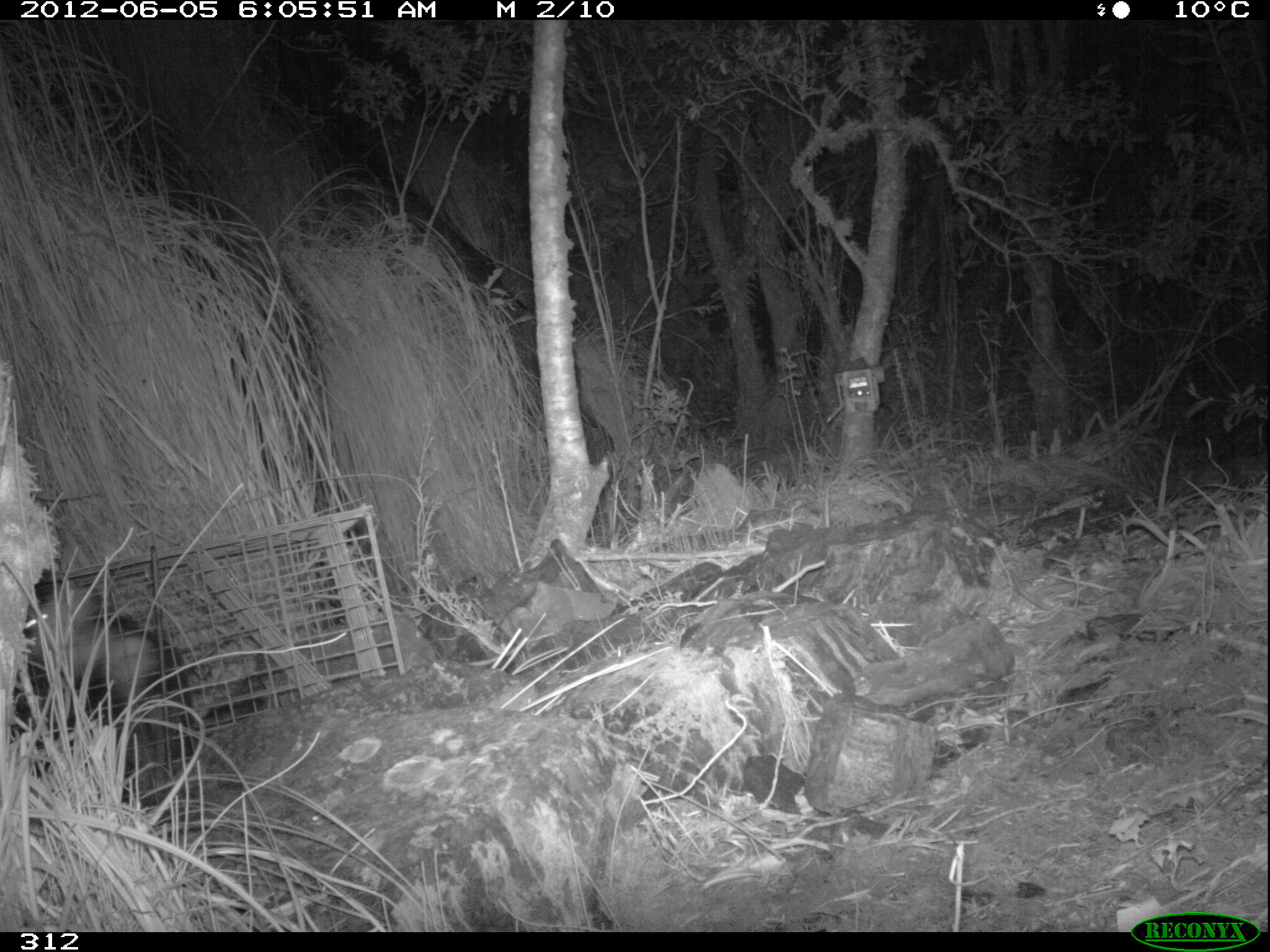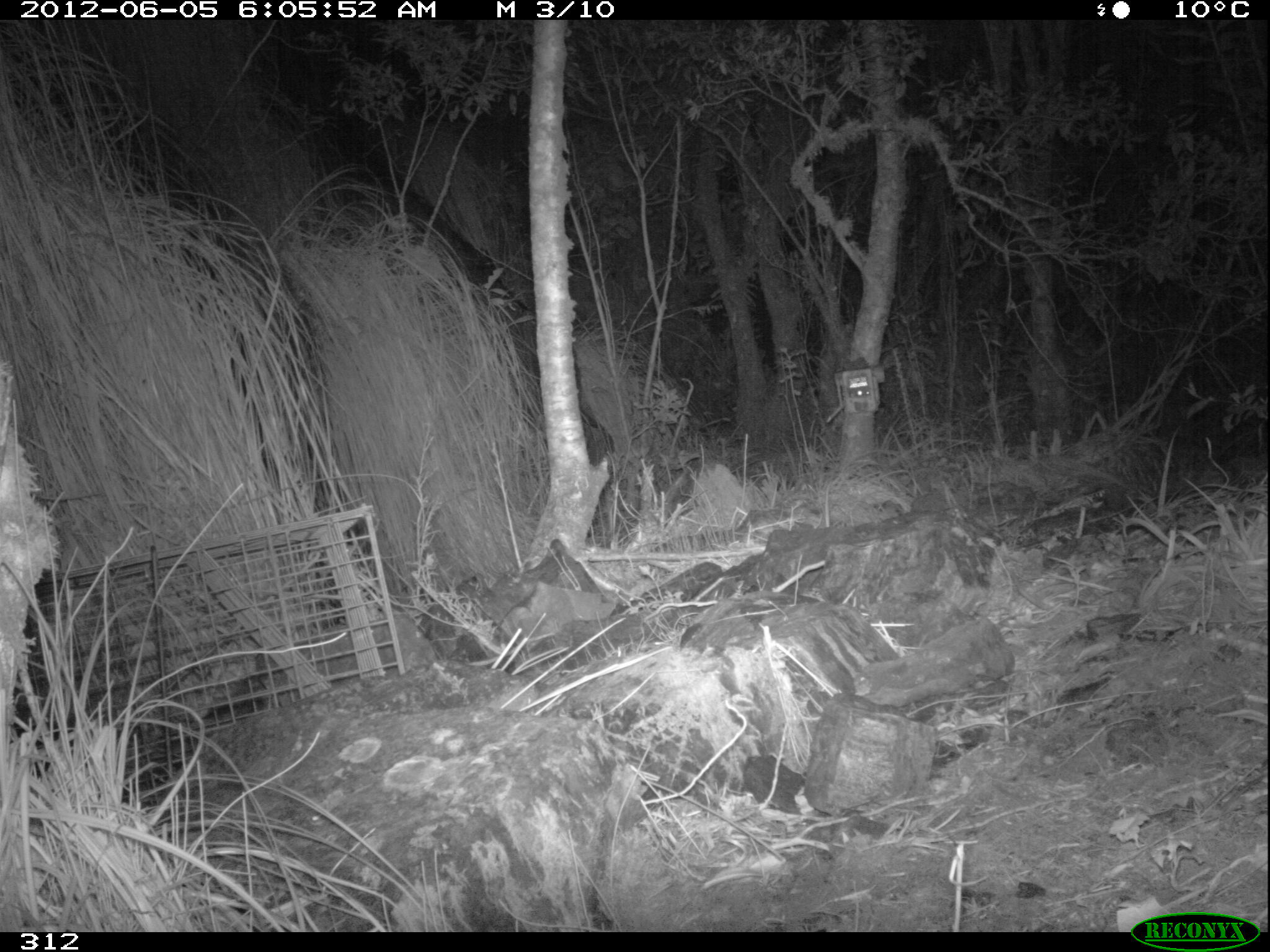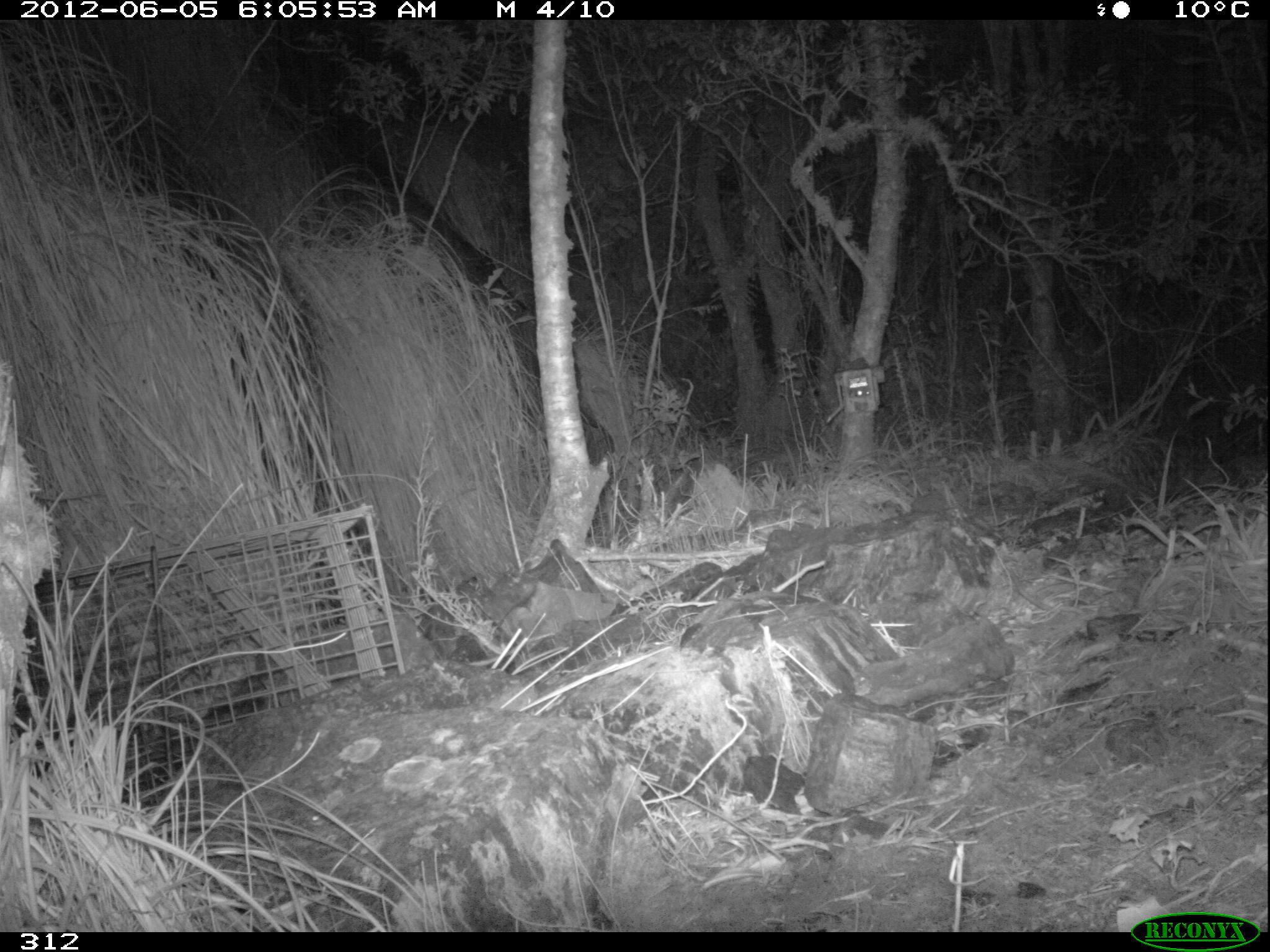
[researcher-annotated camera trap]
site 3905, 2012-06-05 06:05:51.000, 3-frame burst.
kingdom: Animalia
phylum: Chordata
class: Mammalia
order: Didelphimorphia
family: Didelphidae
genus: Didelphis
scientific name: Didelphis pernigra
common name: andean white-eared opossum